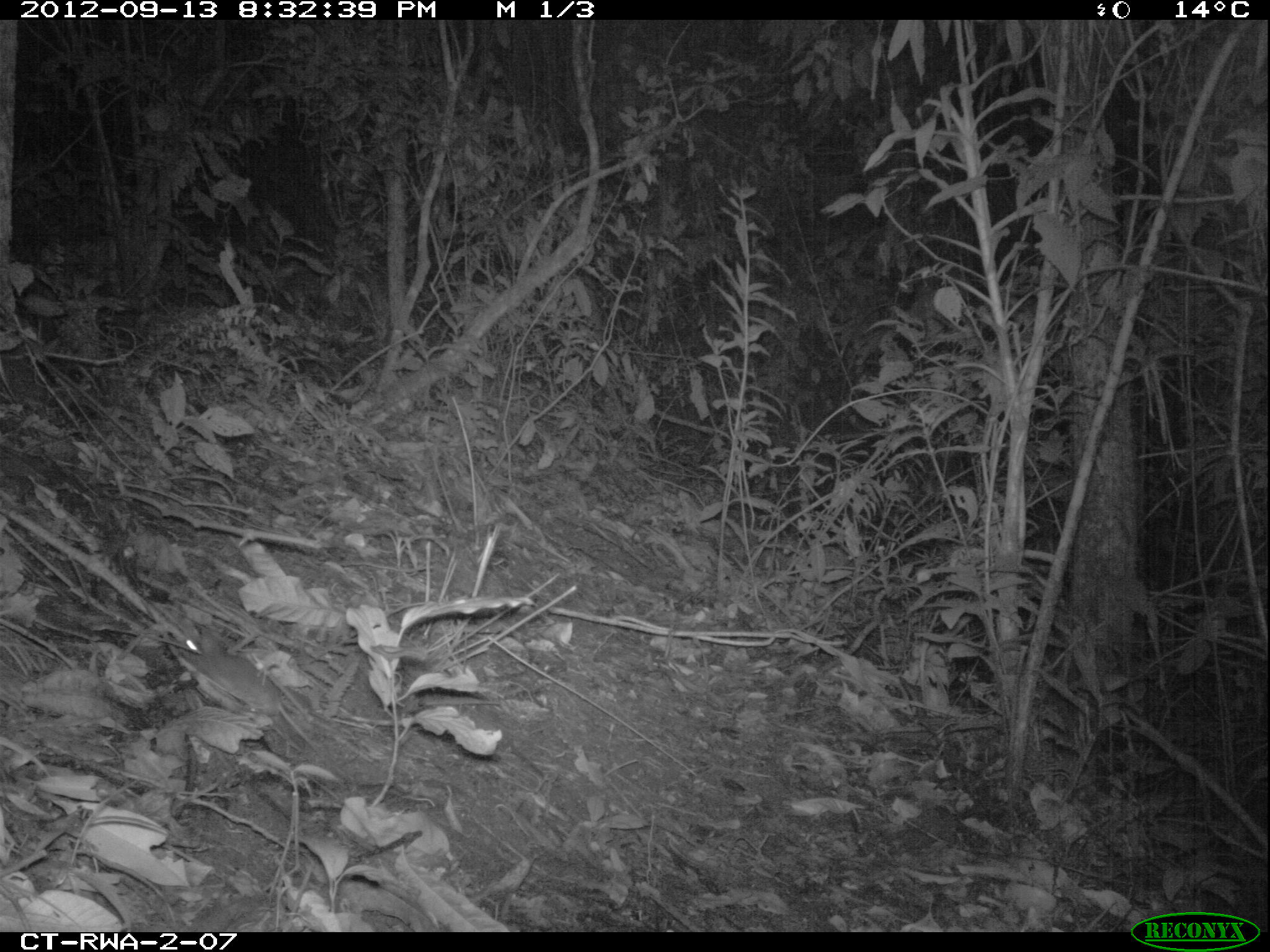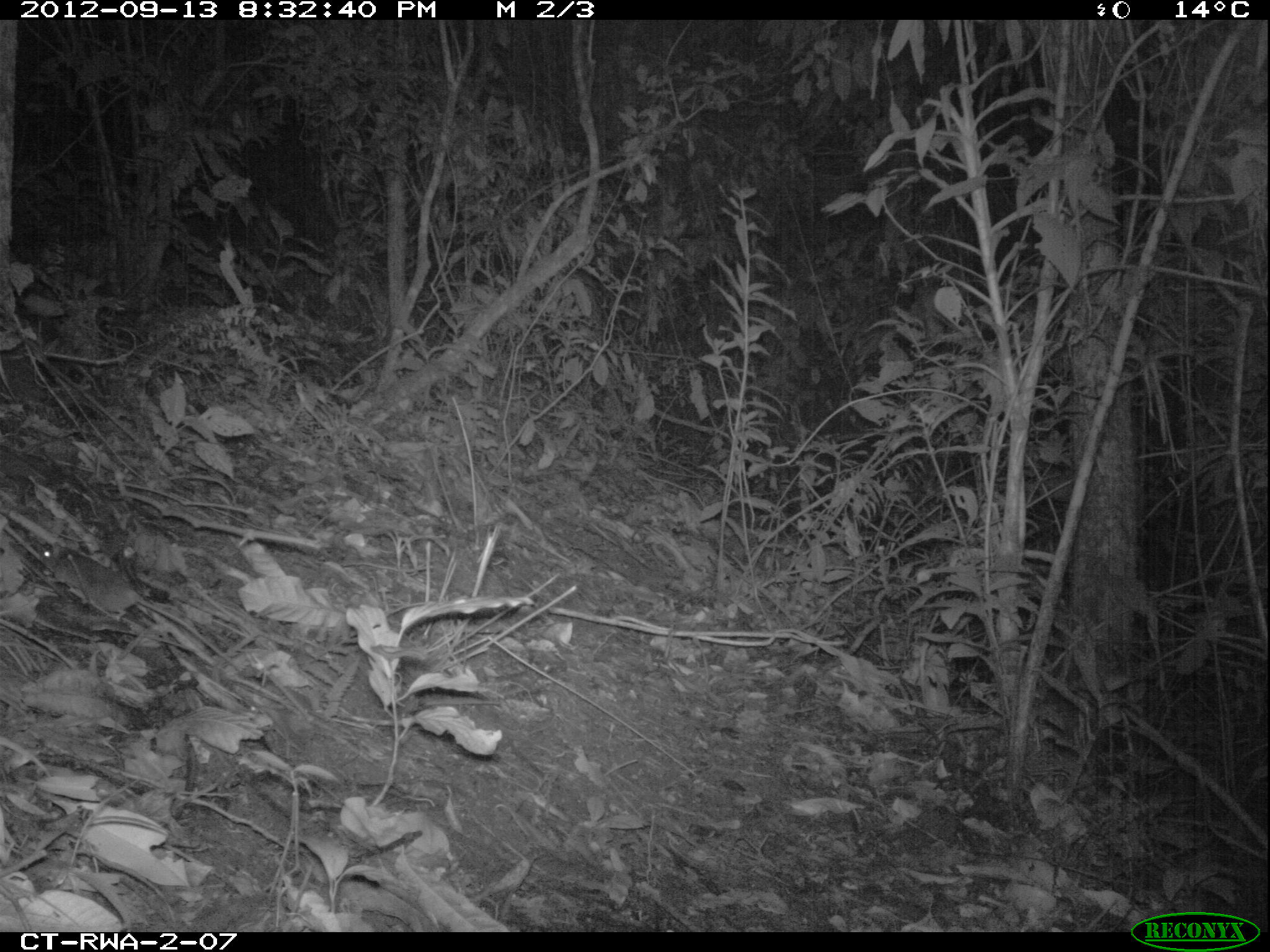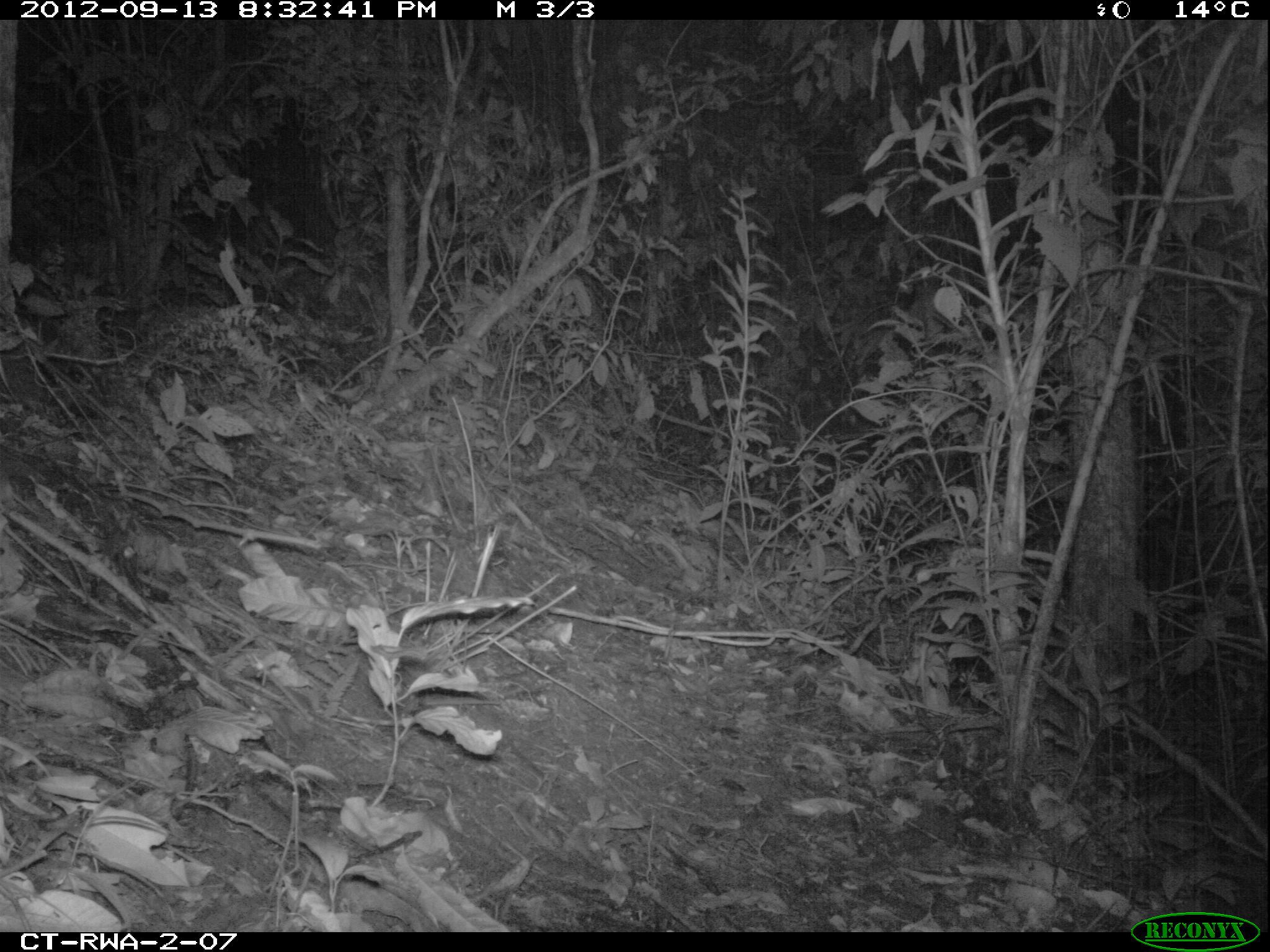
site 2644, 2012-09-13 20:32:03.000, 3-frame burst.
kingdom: Animalia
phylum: Chordata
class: Mammalia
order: Rodentia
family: Muridae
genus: Oenomys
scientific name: Oenomys hypoxanthus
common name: common rufous-nosed rat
Oenomys hypoxanthus (common rufous-nosed rat), count 1.